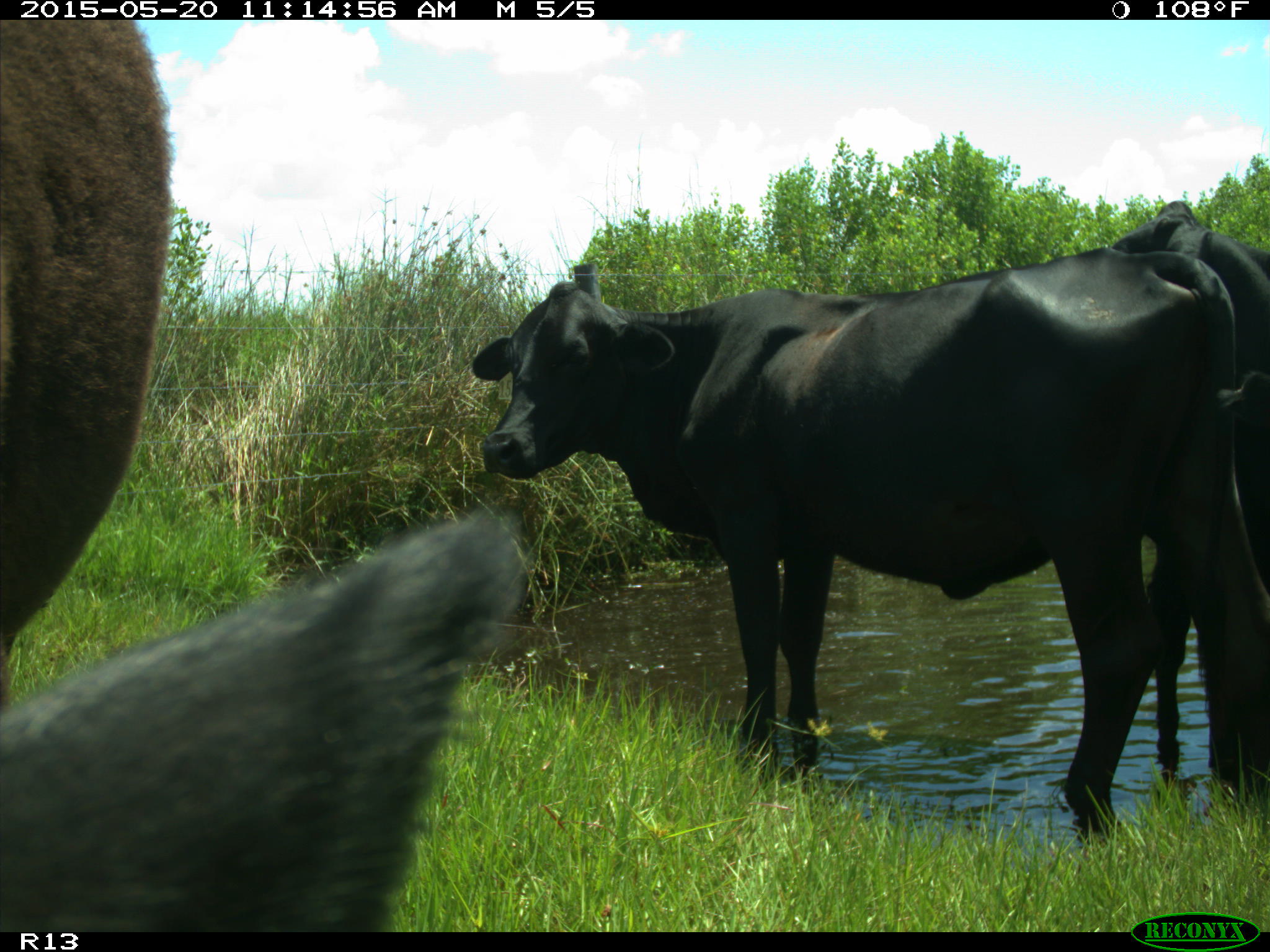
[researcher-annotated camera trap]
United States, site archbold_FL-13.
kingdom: Animalia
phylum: Chordata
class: Mammalia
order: Artiodactyla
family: Bovidae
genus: Bos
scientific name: Bos taurus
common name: domestic cow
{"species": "Bos taurus (domestic cow)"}